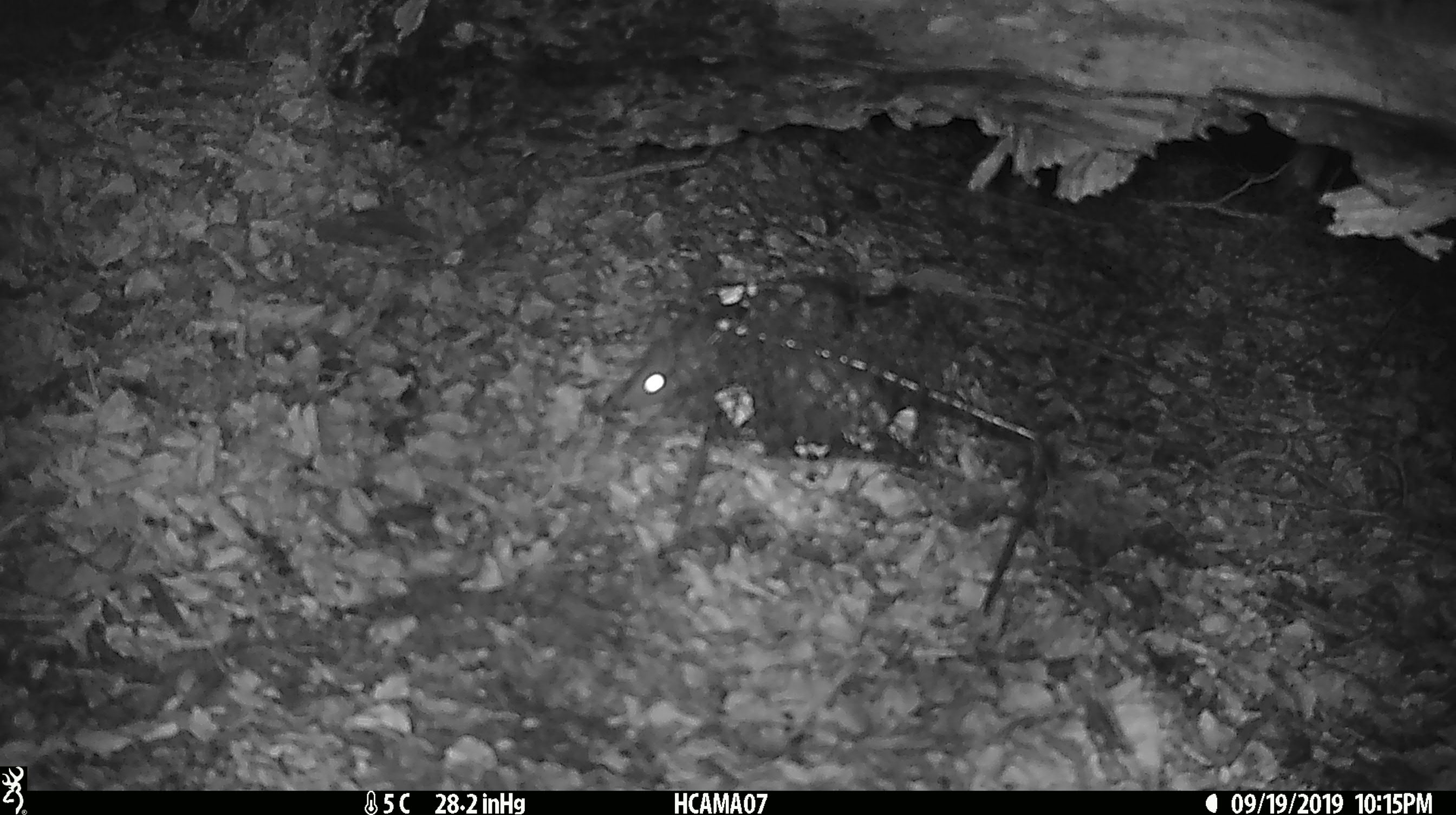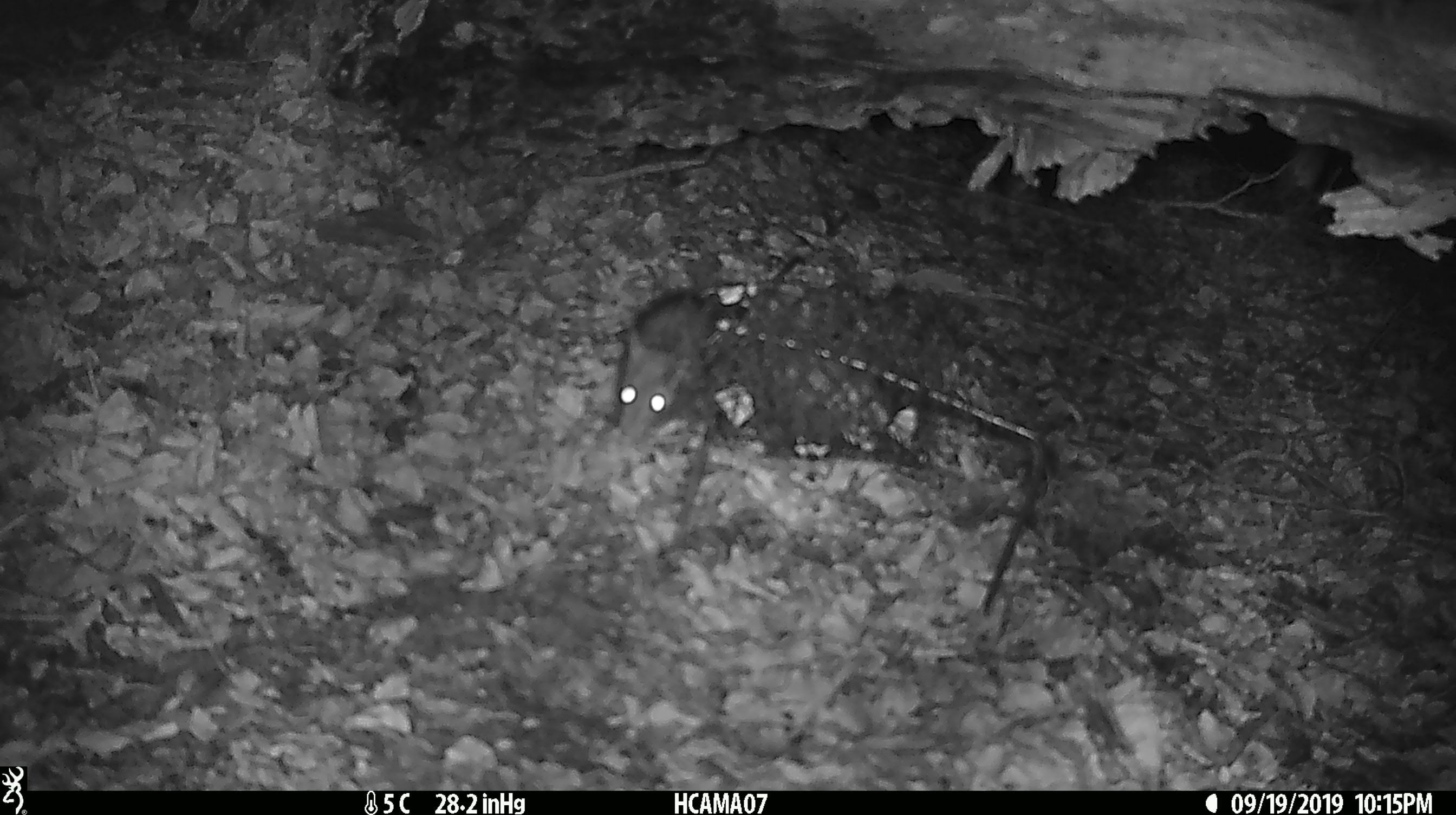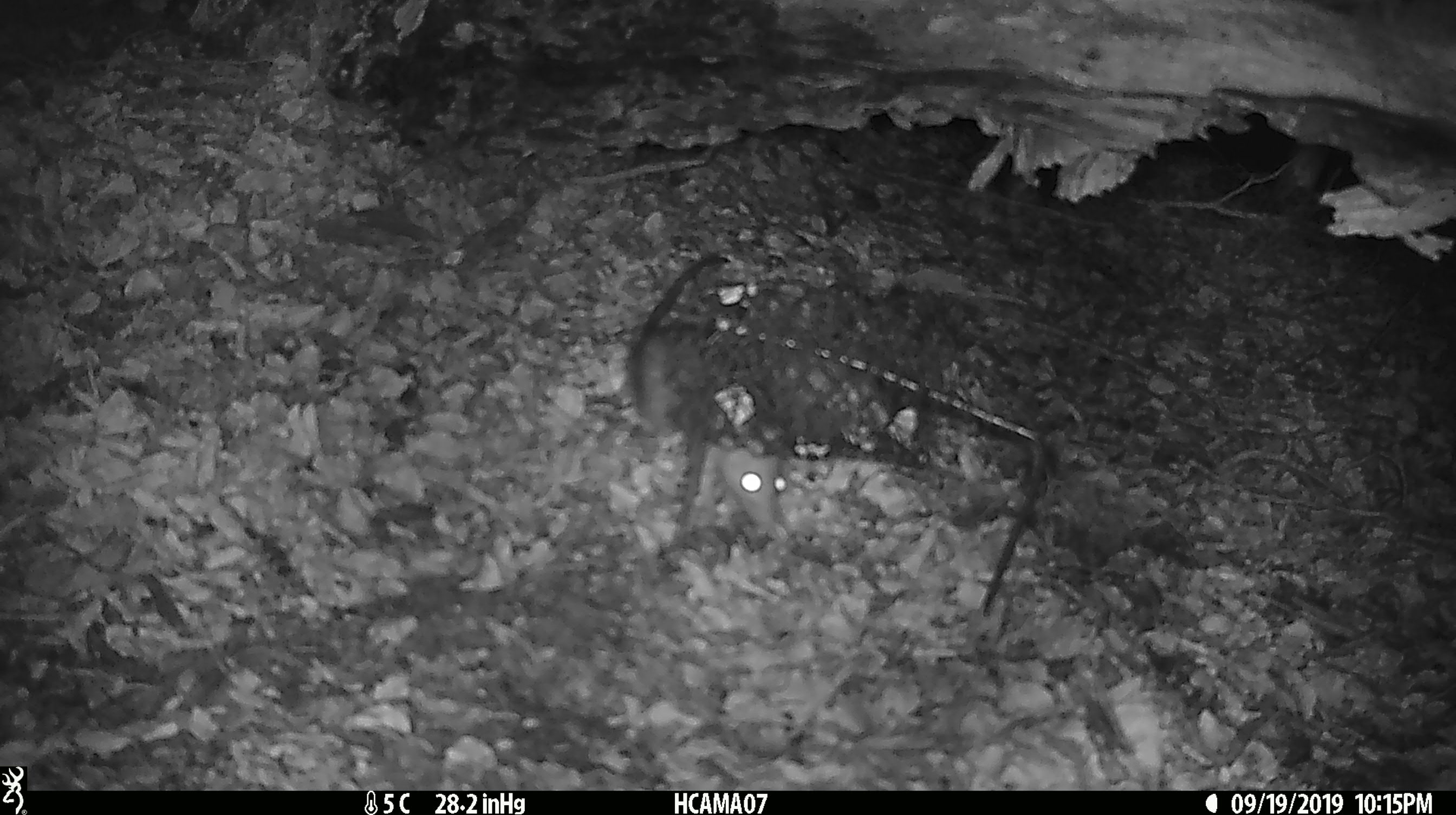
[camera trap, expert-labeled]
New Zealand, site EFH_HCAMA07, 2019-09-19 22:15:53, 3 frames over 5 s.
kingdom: Animalia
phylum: Chordata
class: Mammalia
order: Rodentia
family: Muridae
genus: Rattus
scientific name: Rattus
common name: rat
Rat (Rattus).